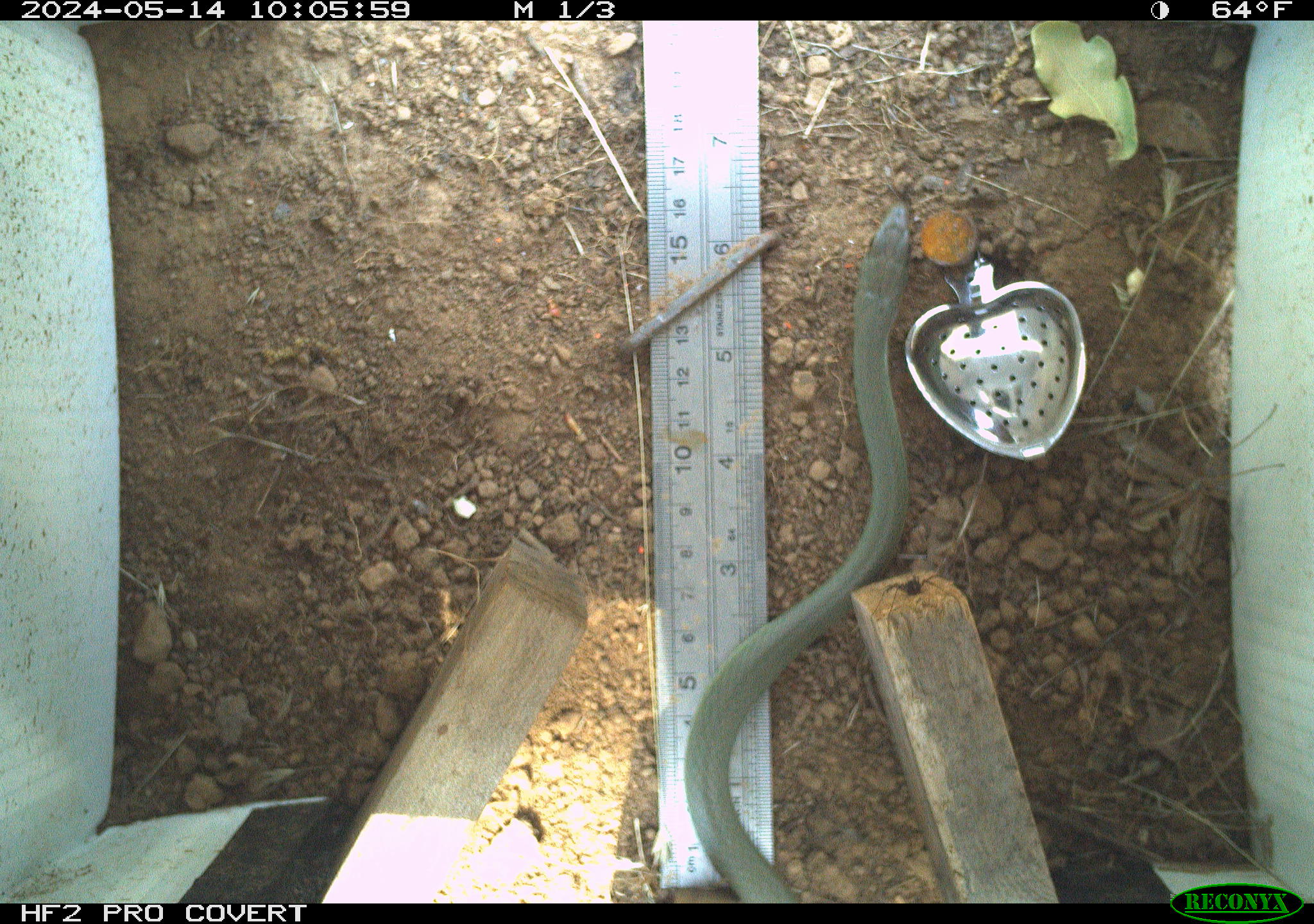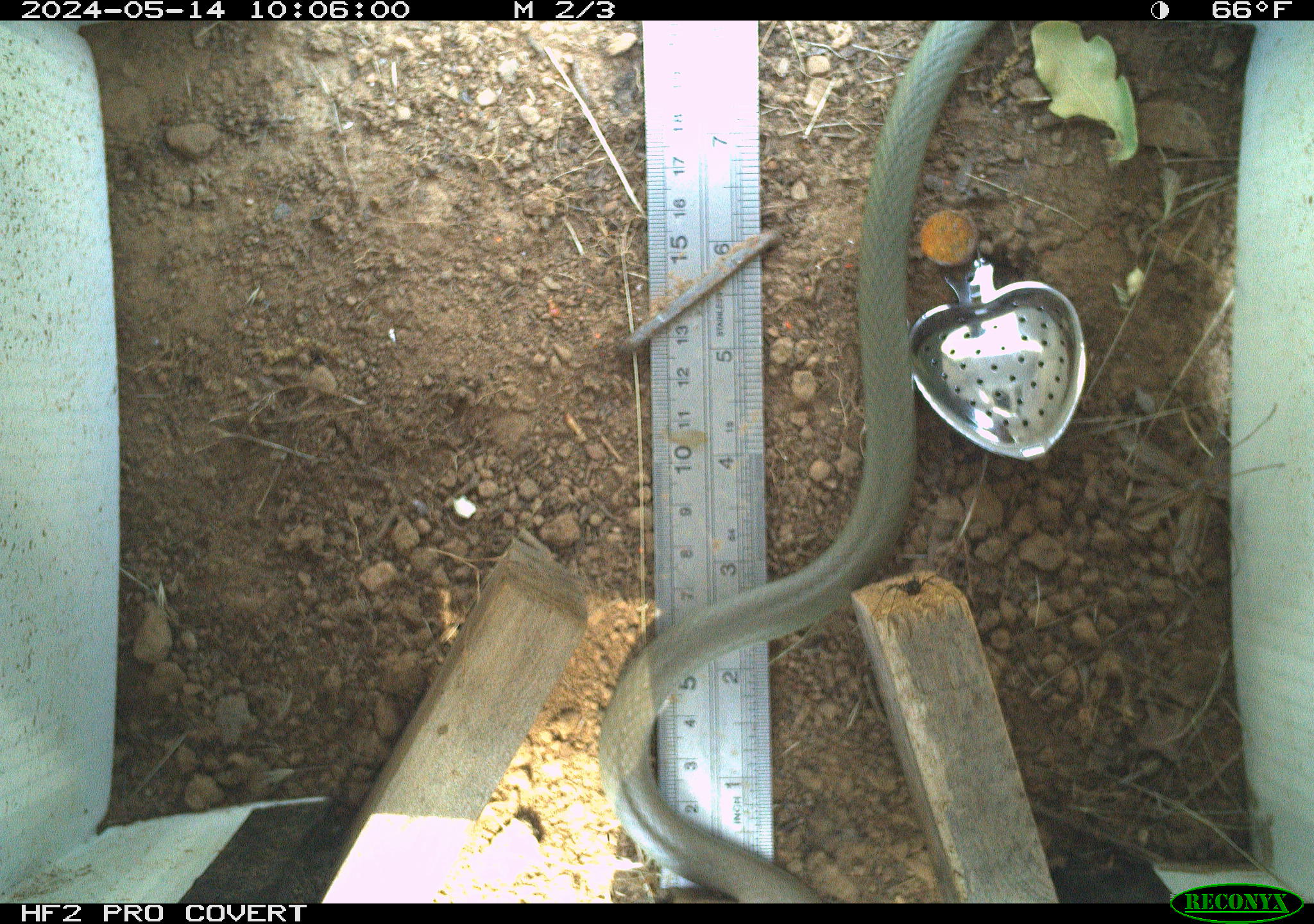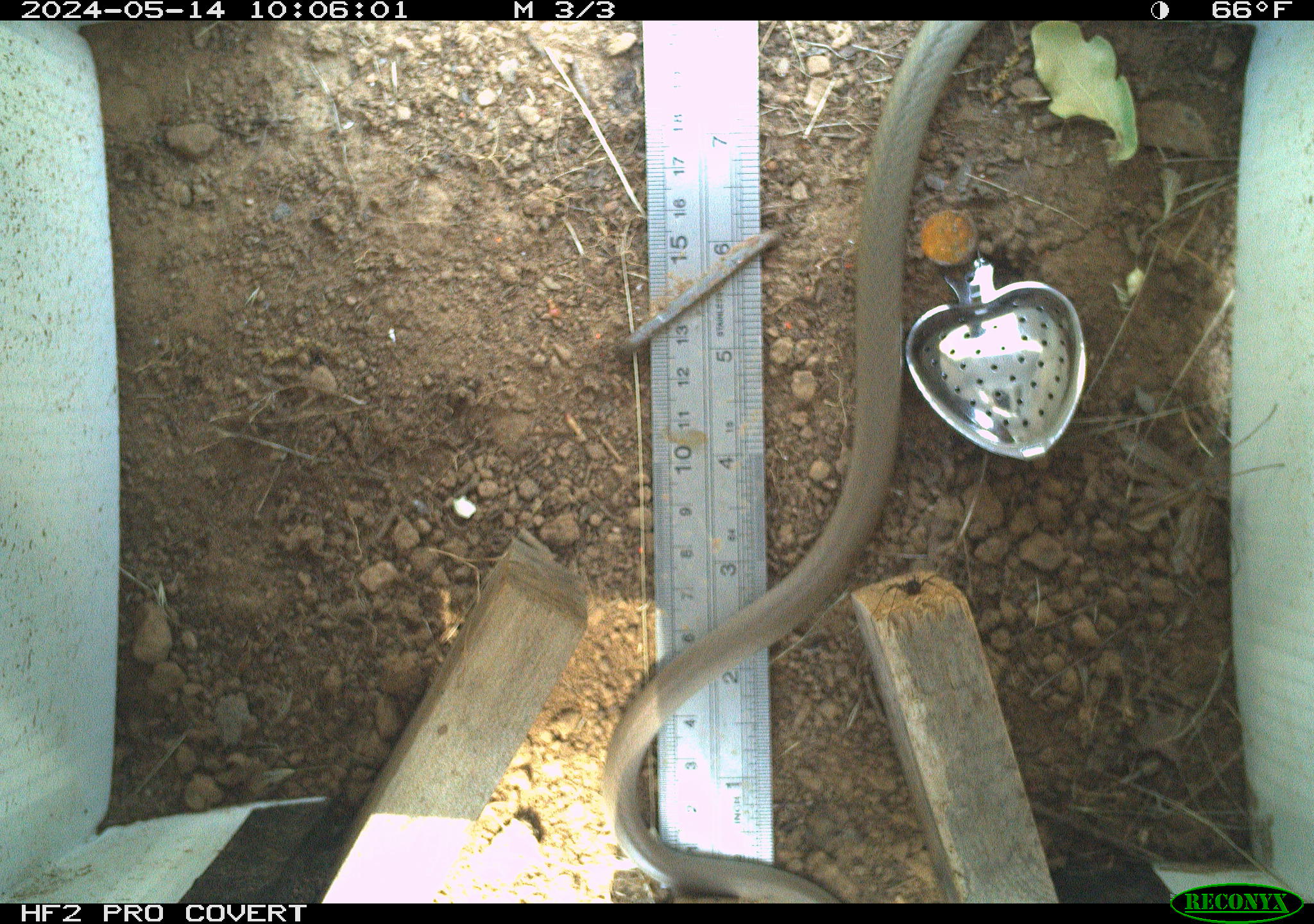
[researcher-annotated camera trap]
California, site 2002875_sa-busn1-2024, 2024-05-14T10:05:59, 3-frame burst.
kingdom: Animalia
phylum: Chordata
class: Reptilia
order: Squamata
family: Colubridae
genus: Coluber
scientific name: Coluber constrictor mormon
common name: western yellow-bellied racer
Western yellow-bellied racer (Coluber constrictor mormon).